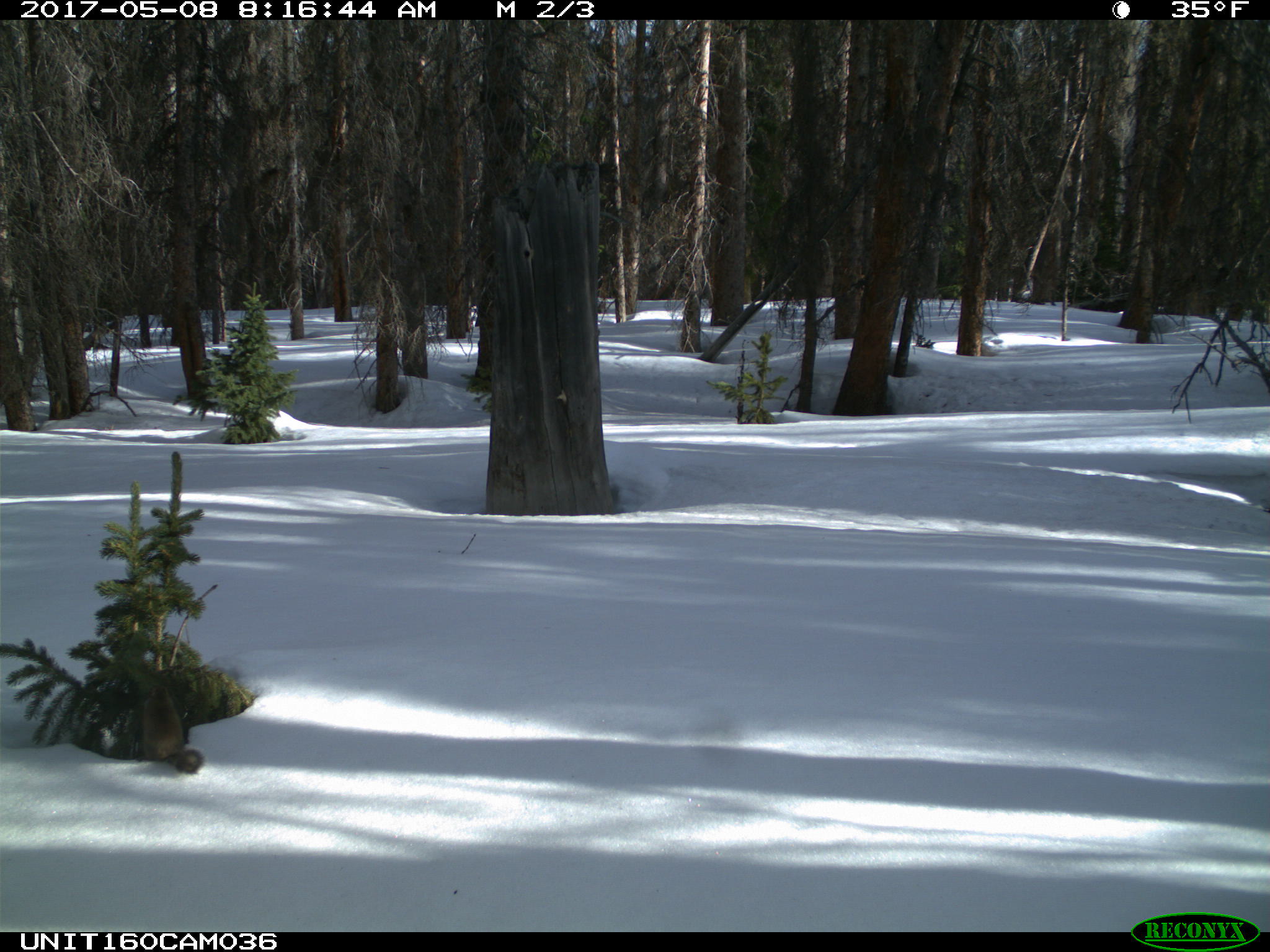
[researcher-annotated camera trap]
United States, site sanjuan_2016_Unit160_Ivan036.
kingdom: Animalia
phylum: Chordata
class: Mammalia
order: Rodentia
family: Sciuridae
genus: Tamiasciurus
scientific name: Tamiasciurus hudsonicus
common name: american red squirrel